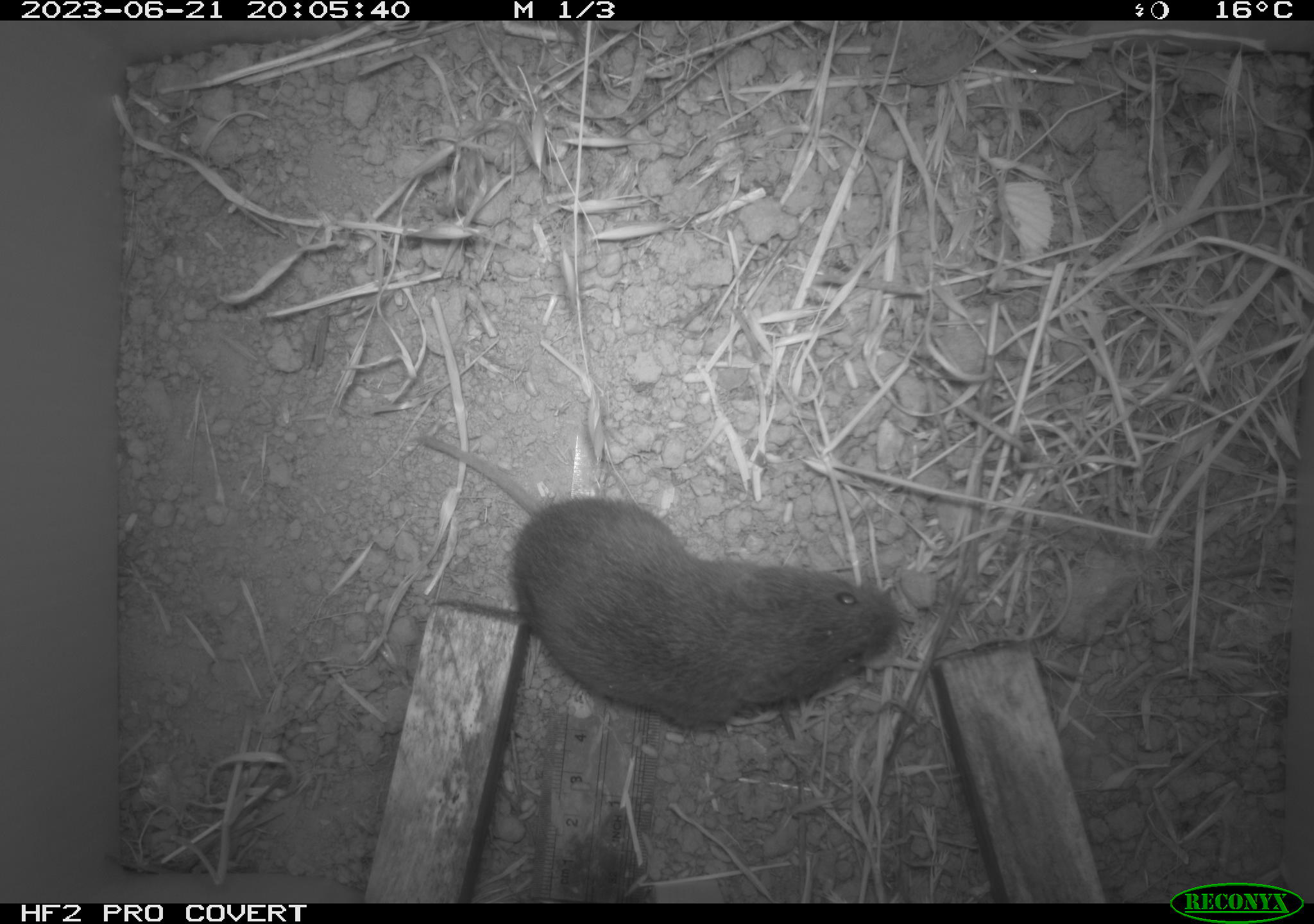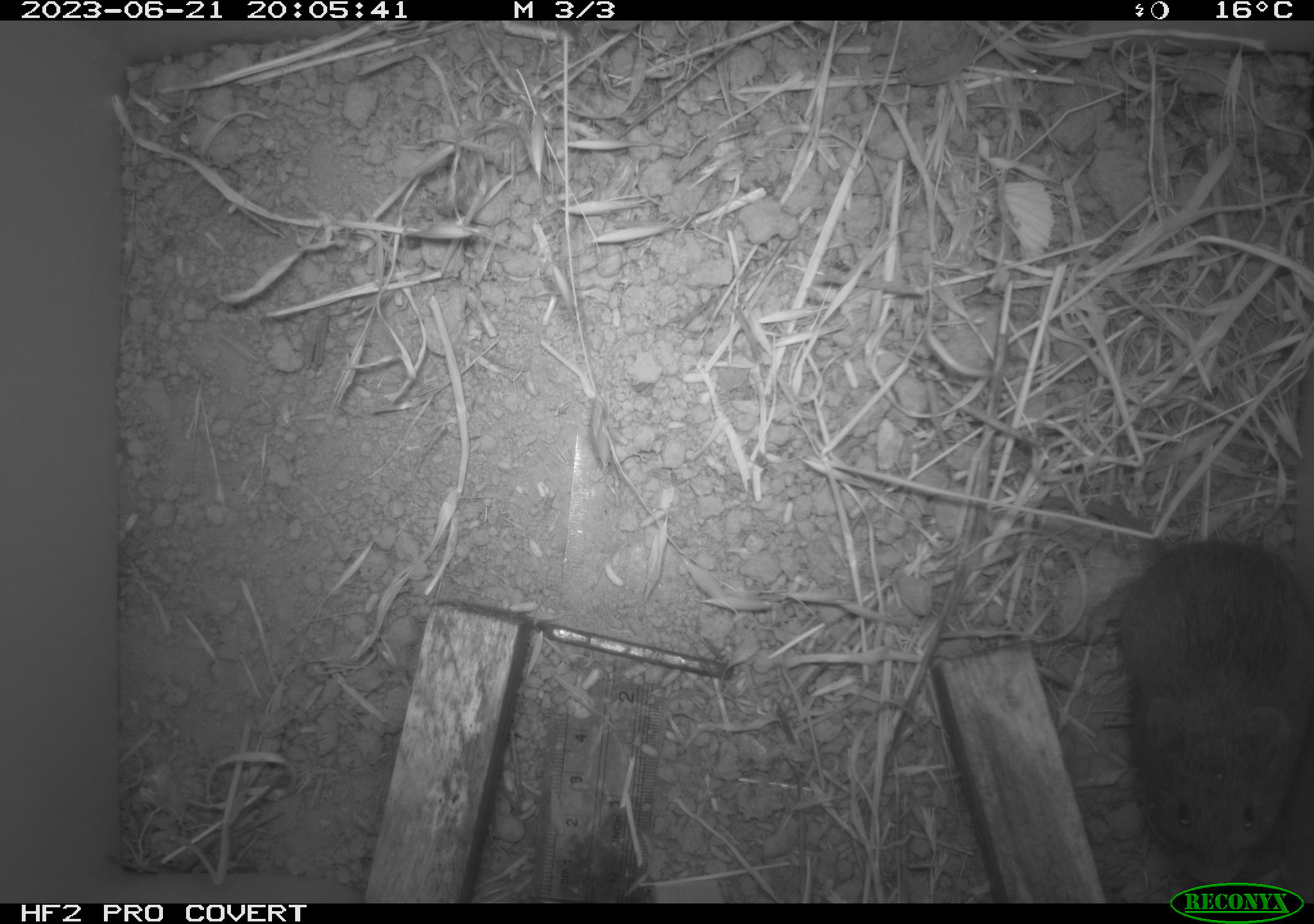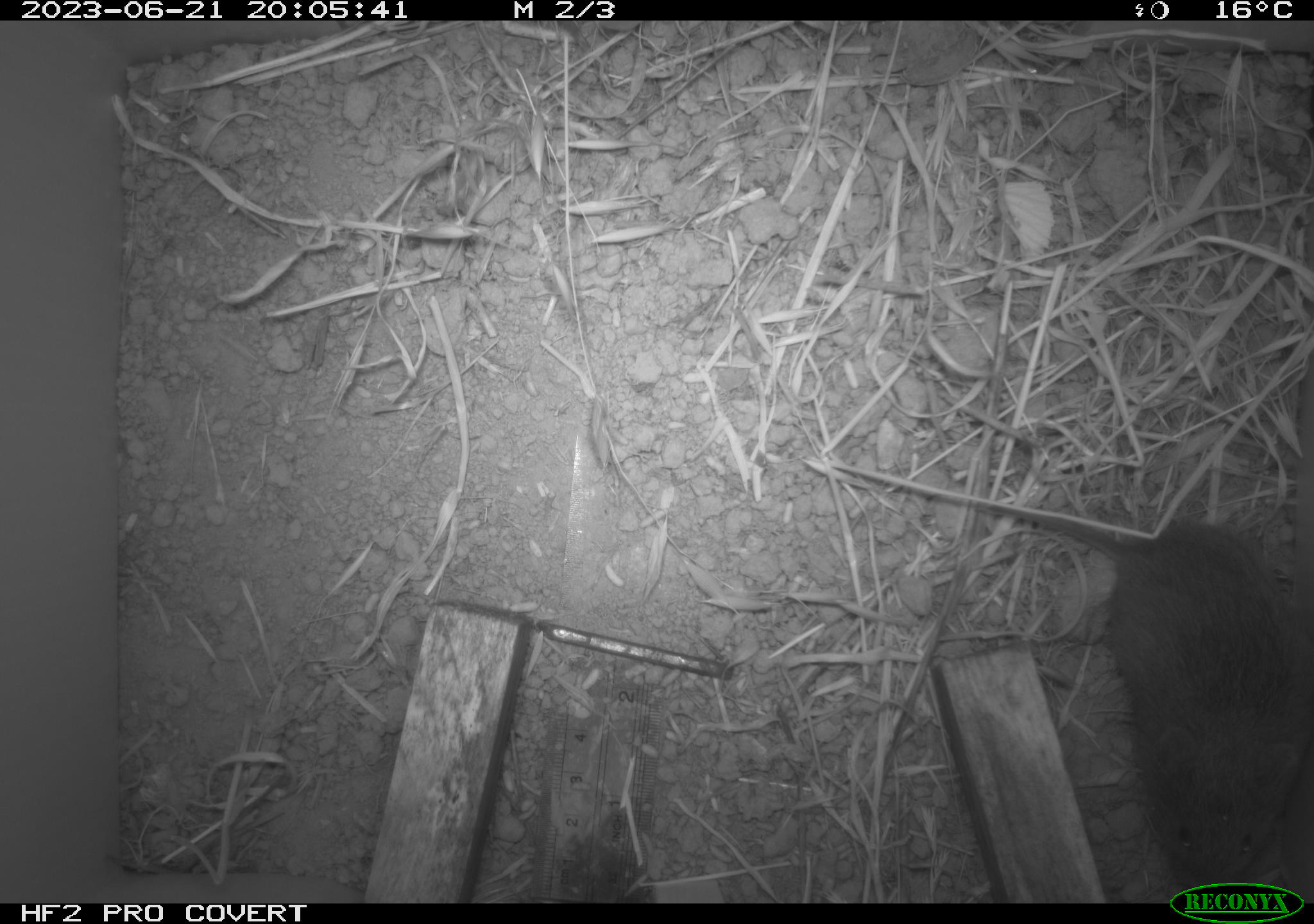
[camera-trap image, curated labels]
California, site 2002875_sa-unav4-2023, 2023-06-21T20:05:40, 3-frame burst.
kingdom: Animalia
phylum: Chordata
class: Mammalia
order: Rodentia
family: Cricetidae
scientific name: Arvicolinae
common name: voles, lemmings, and muskrats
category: arvicolinae subfamily